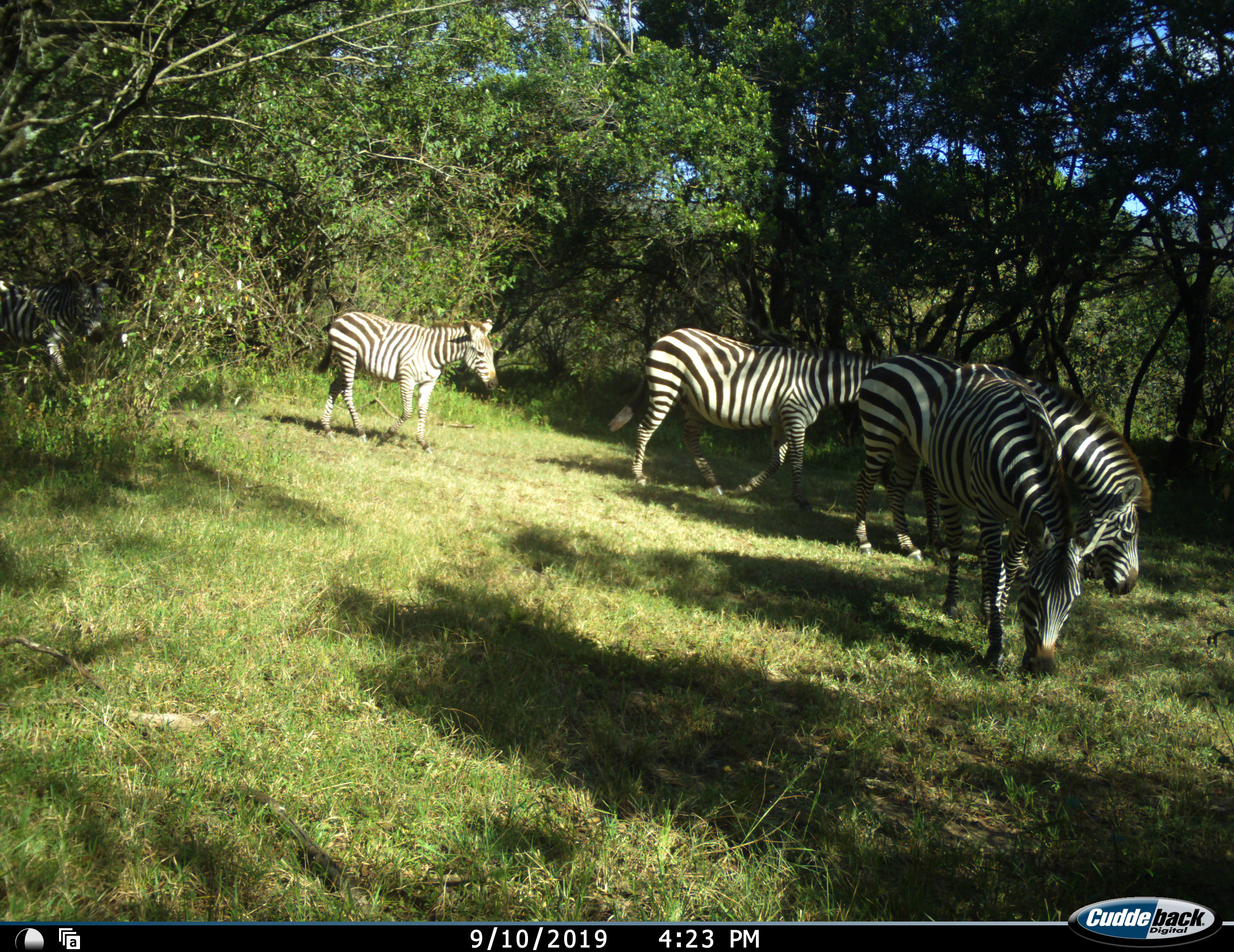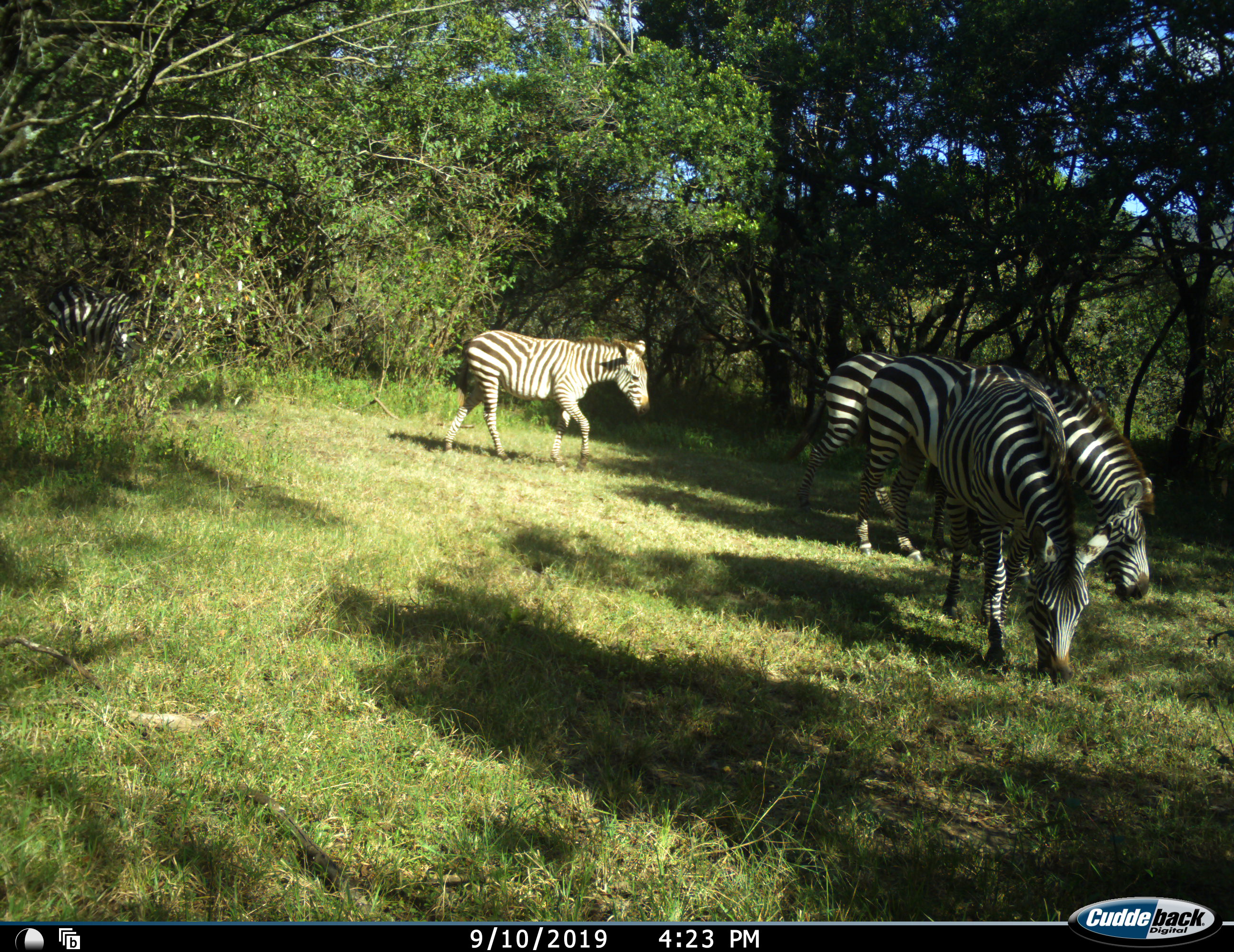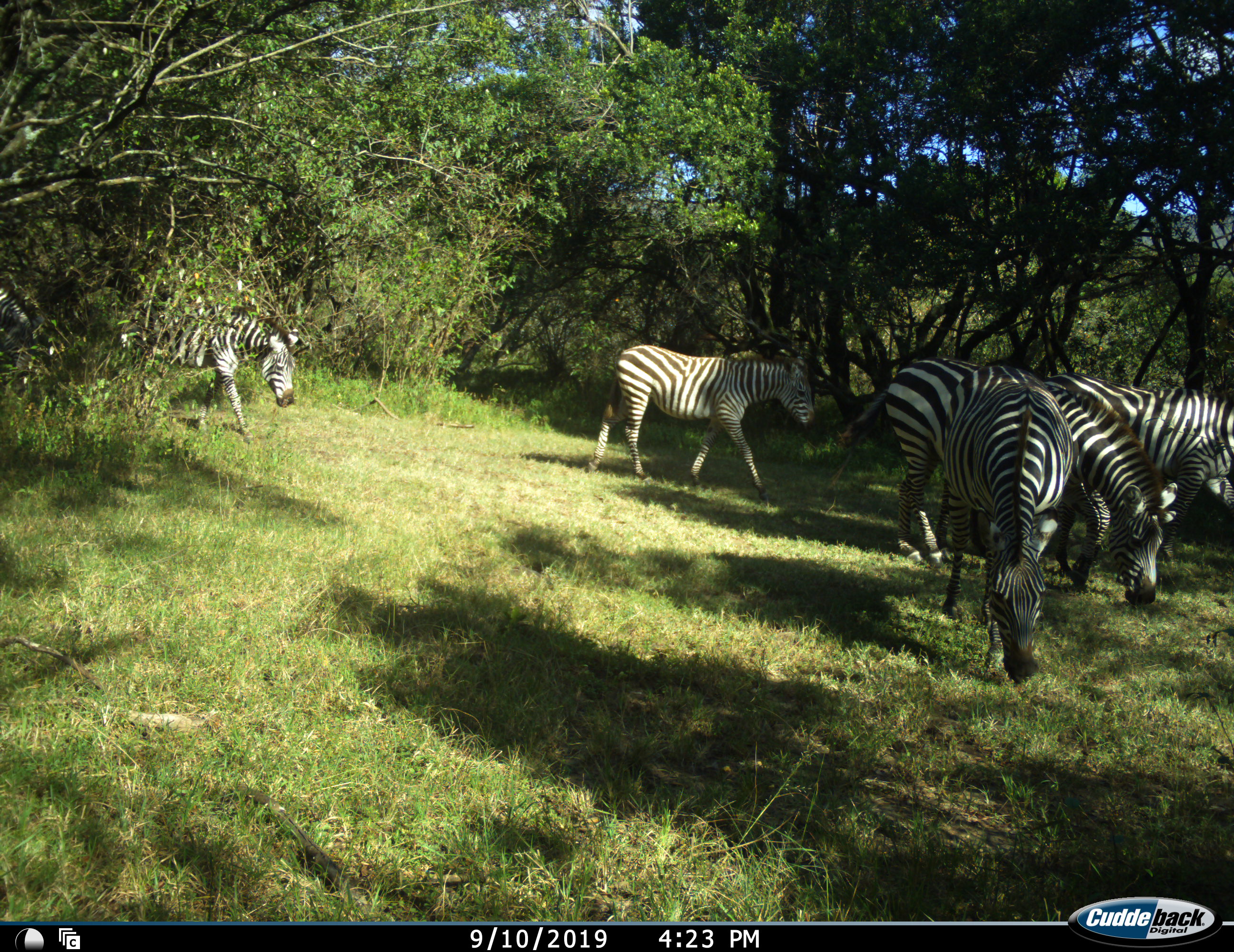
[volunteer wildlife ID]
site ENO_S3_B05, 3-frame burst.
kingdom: Animalia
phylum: Chordata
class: Mammalia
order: Perissodactyla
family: Equidae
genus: Equus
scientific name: Equus quagga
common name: plains zebra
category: zebraplains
Zebraplains (plains zebra) (Equus quagga), count 6. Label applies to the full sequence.